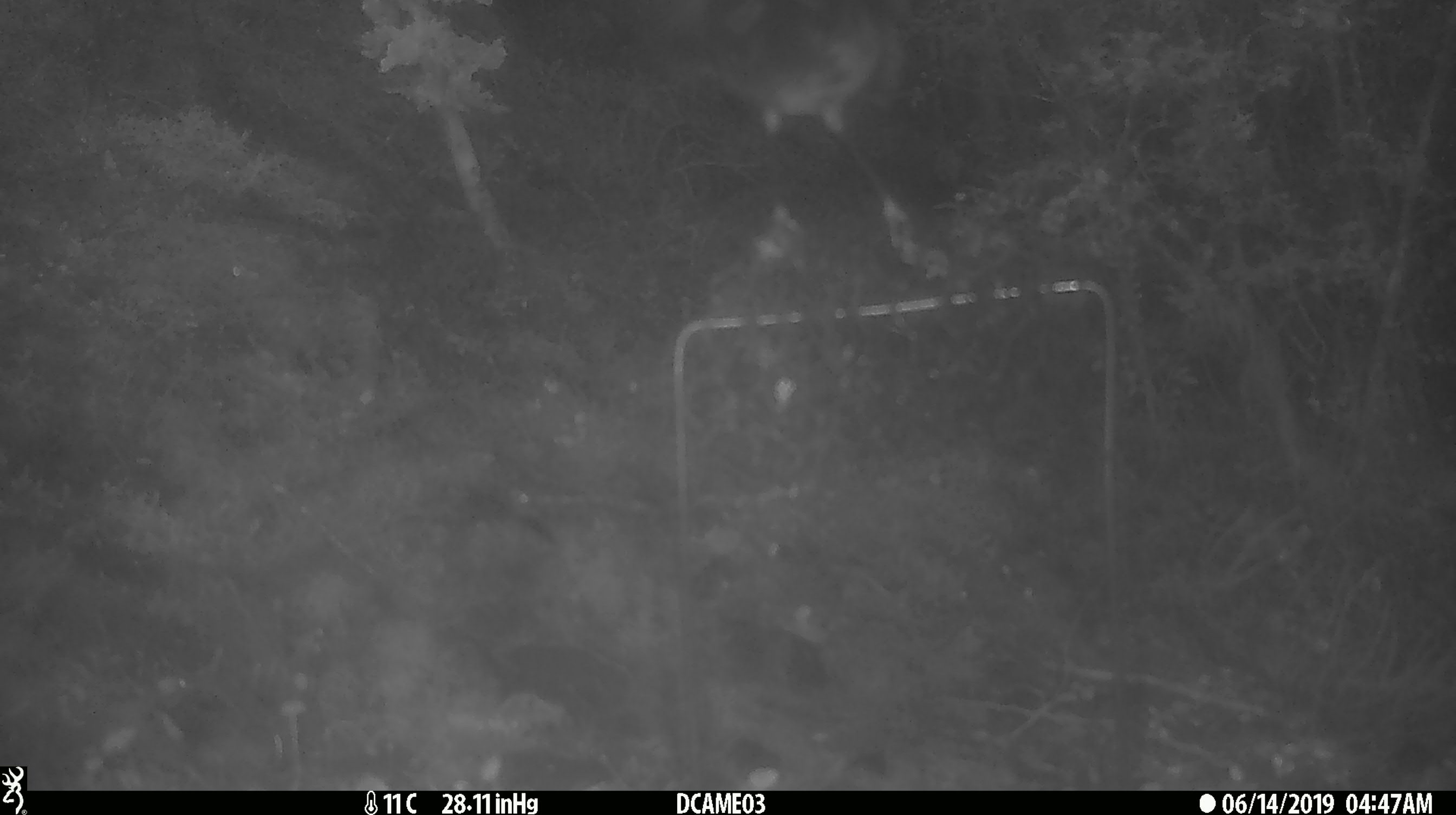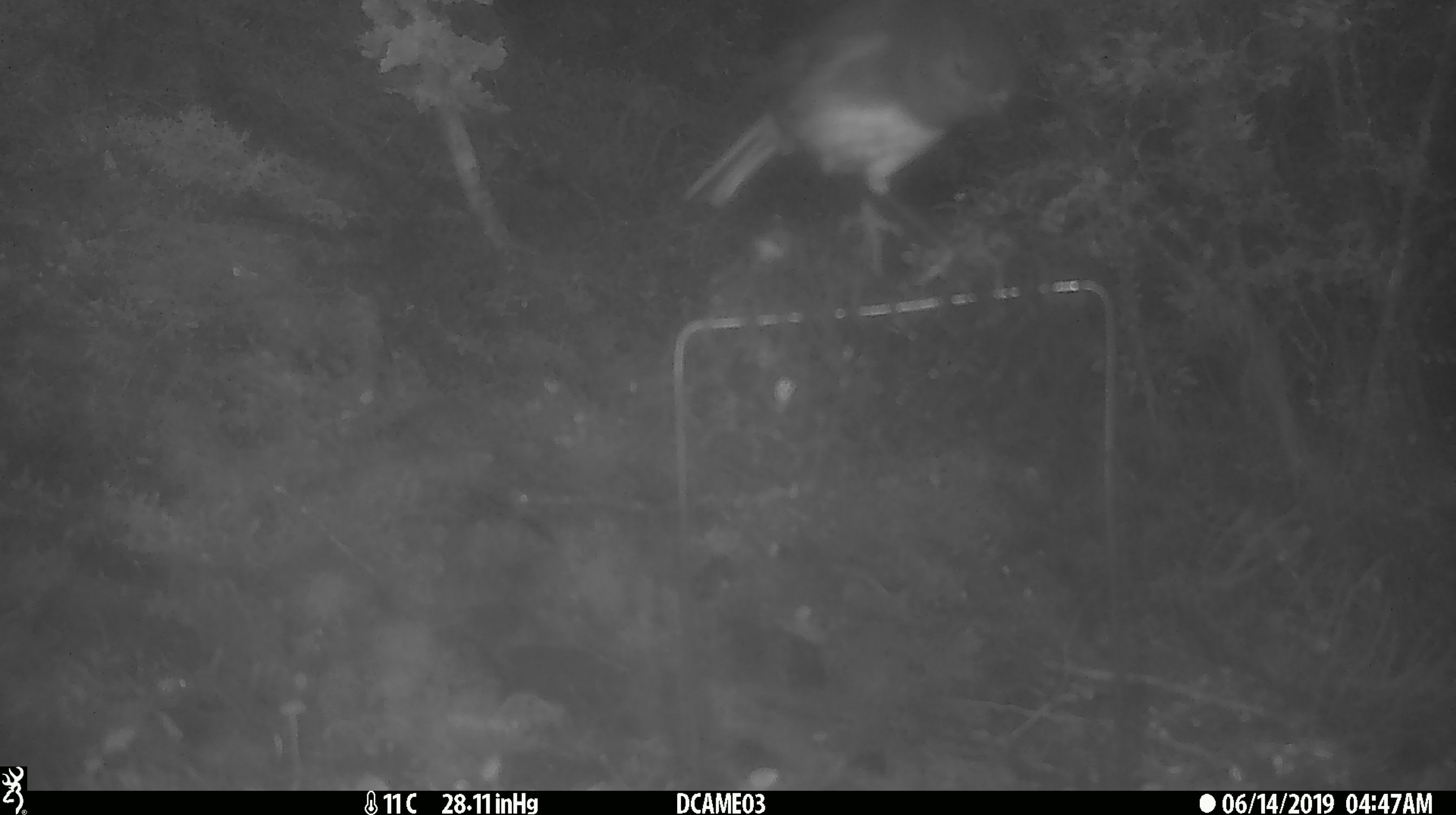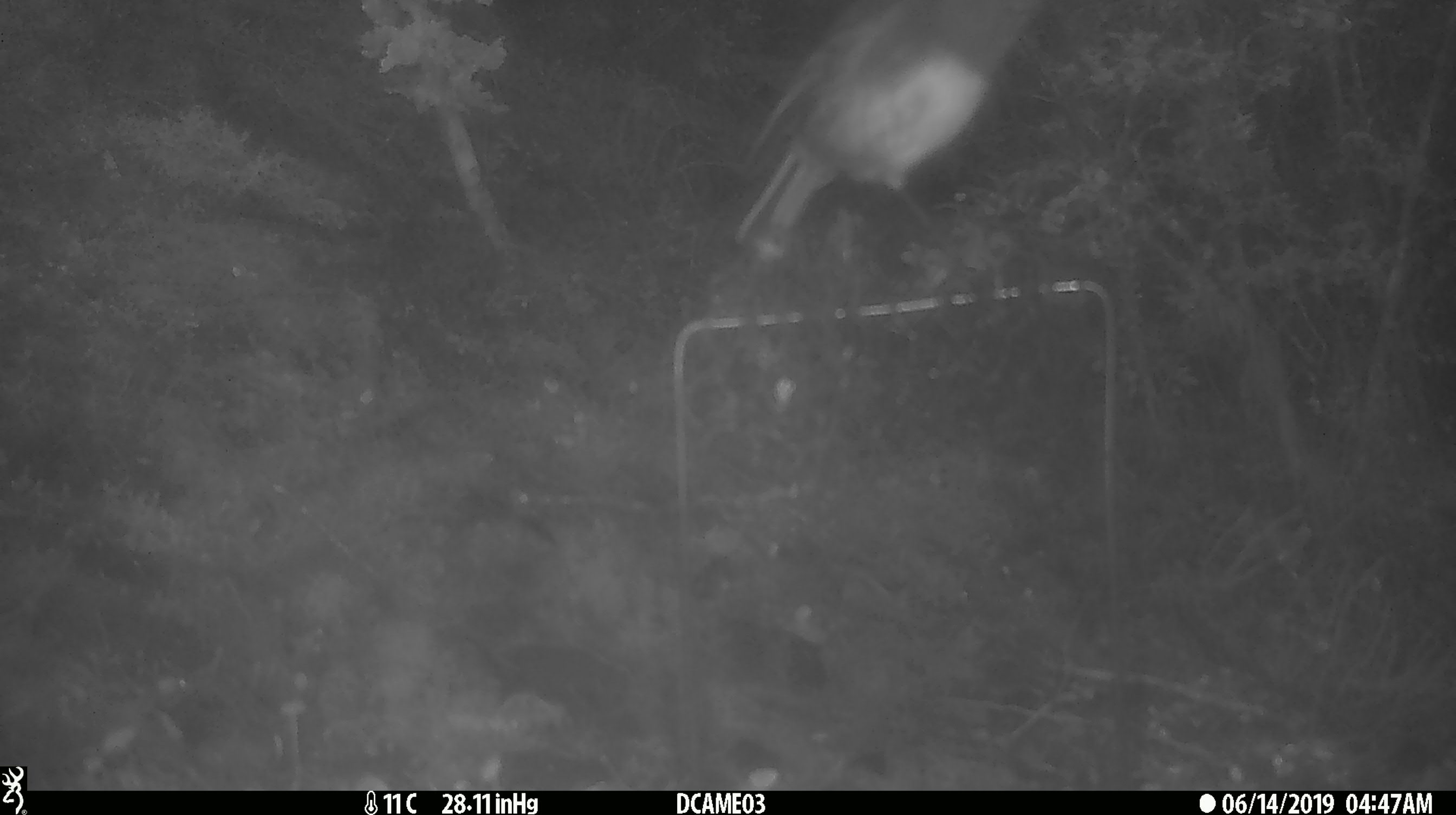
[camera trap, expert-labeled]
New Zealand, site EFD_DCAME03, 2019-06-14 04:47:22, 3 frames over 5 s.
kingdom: Animalia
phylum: Chordata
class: Aves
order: Passeriformes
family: Petroicidae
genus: Petroica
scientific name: Petroica australis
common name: new zealand robin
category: robin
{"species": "robin (new zealand robin) (Petroica australis)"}